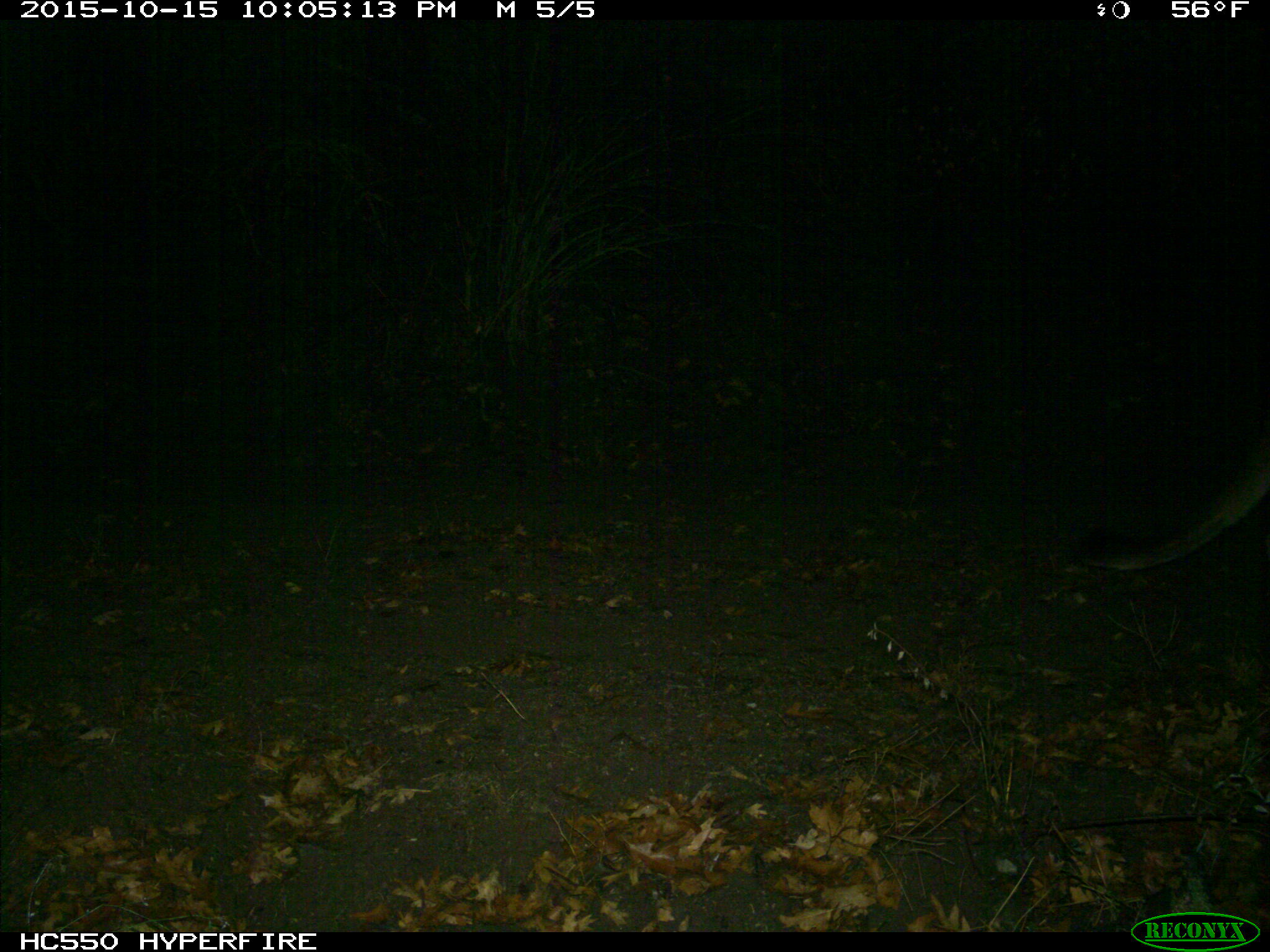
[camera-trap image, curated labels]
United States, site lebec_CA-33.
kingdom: Animalia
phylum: Chordata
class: Mammalia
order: Carnivora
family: Felidae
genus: Puma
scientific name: Puma concolor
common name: mountain lion